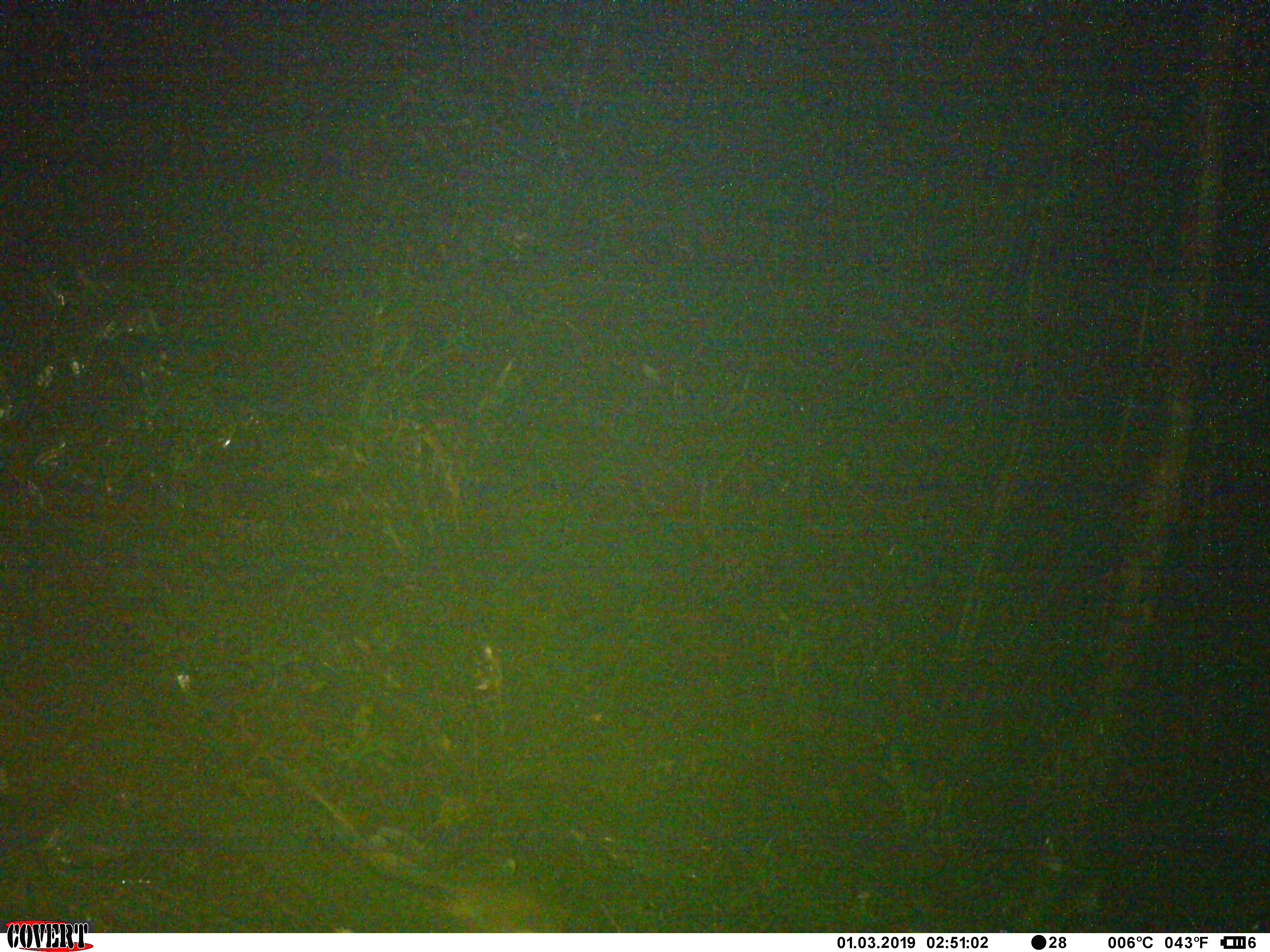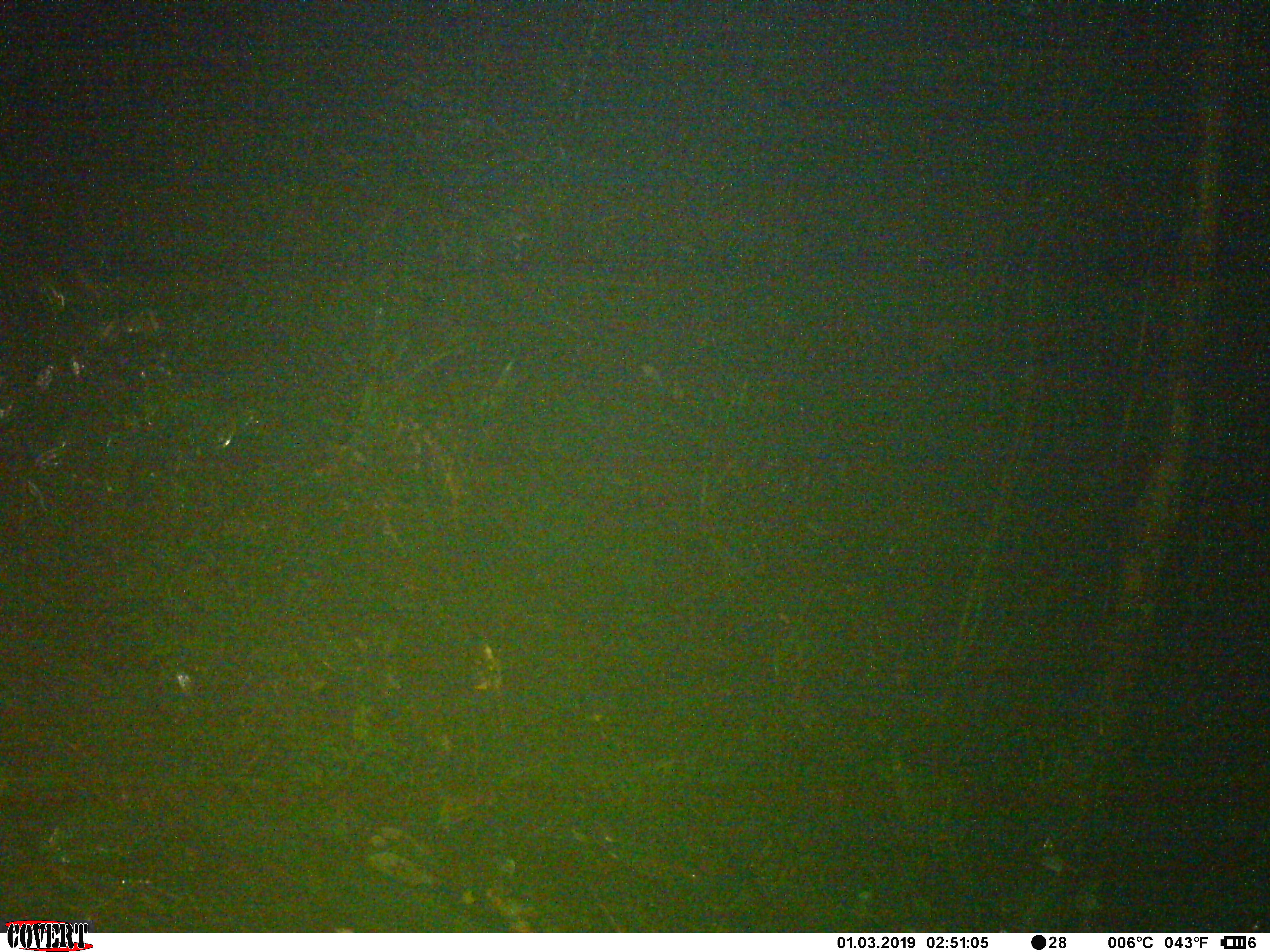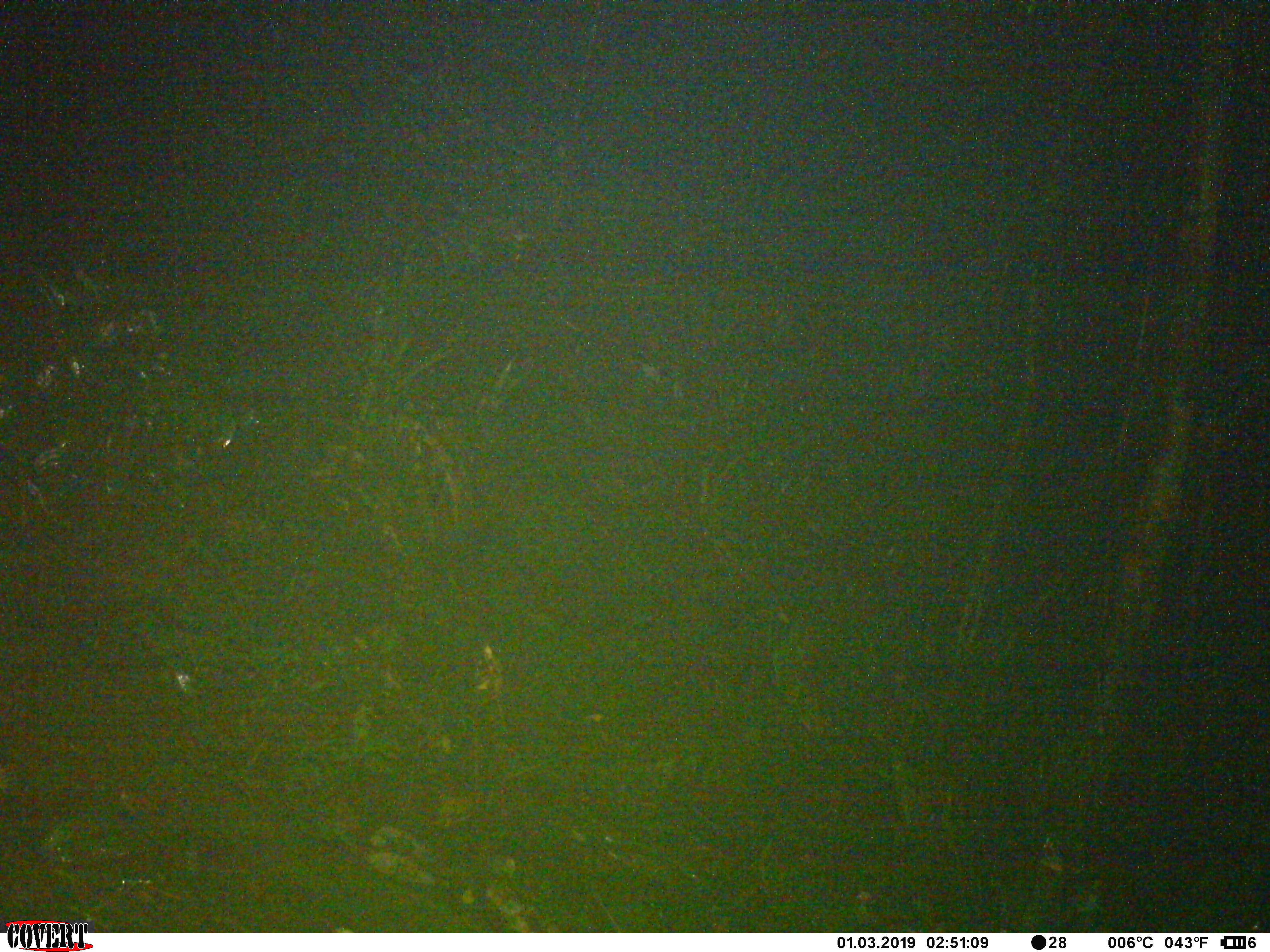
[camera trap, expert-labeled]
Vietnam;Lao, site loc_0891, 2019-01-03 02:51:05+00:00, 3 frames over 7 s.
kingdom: Animalia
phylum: Chordata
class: Mammalia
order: Rodentia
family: Muridae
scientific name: Muridae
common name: old-world mice and rats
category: unidentified murid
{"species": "unidentified murid (old-world mice and rats) (Muridae)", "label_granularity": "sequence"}